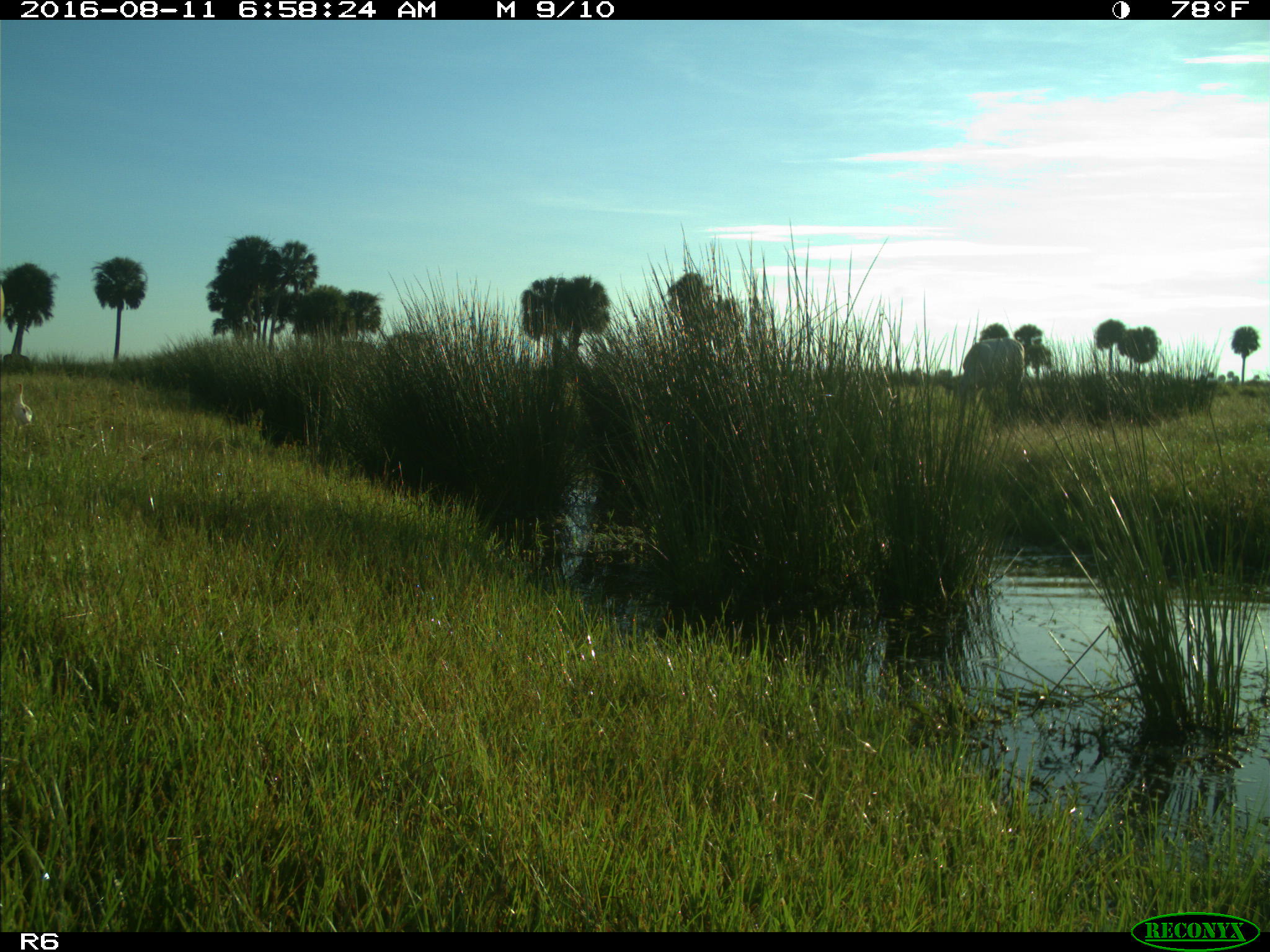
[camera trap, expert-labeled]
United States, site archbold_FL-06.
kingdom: Animalia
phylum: Chordata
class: Mammalia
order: Artiodactyla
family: Bovidae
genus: Bos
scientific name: Bos taurus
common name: domestic cow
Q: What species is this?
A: Bos taurus (domestic cow).